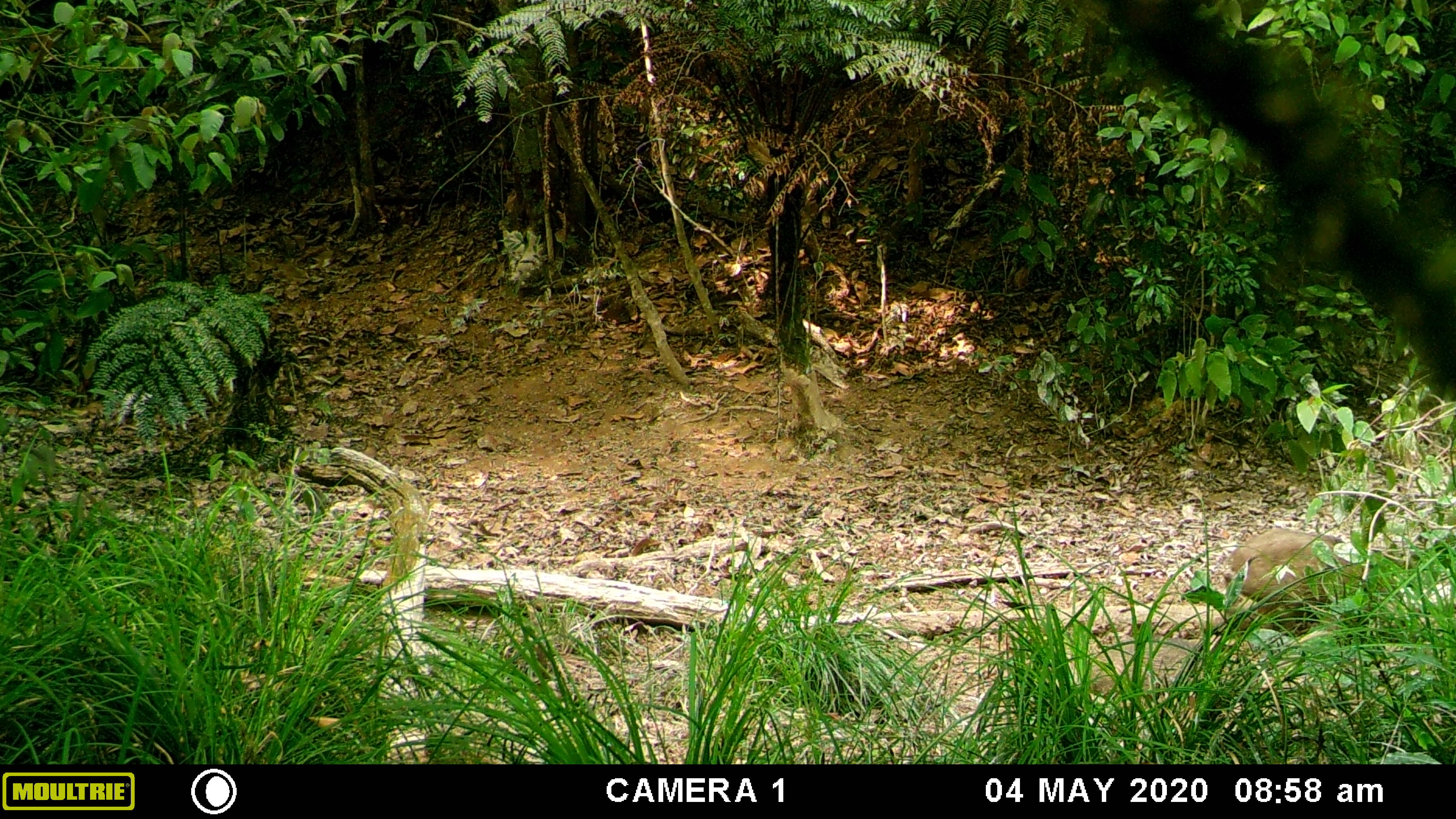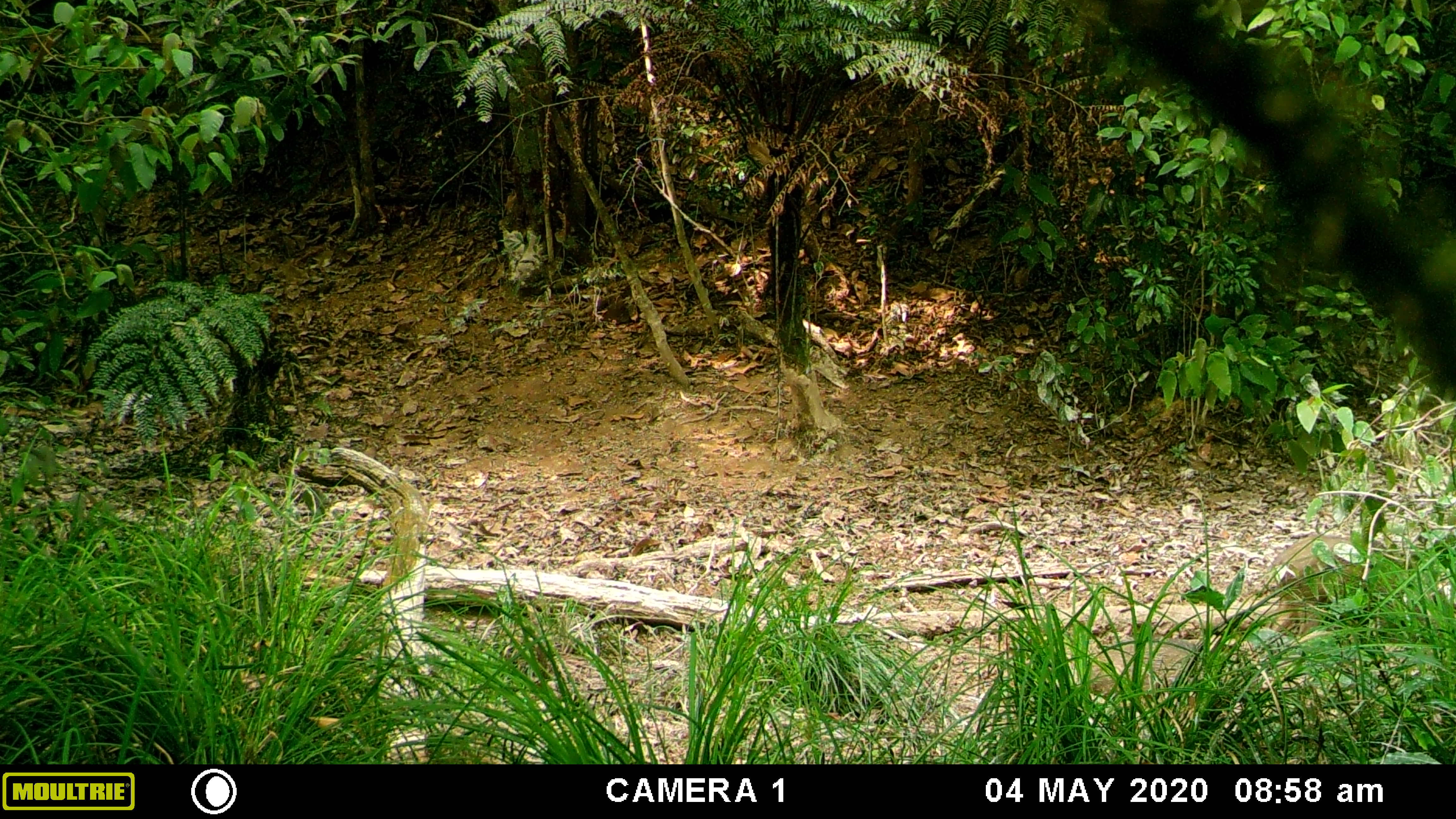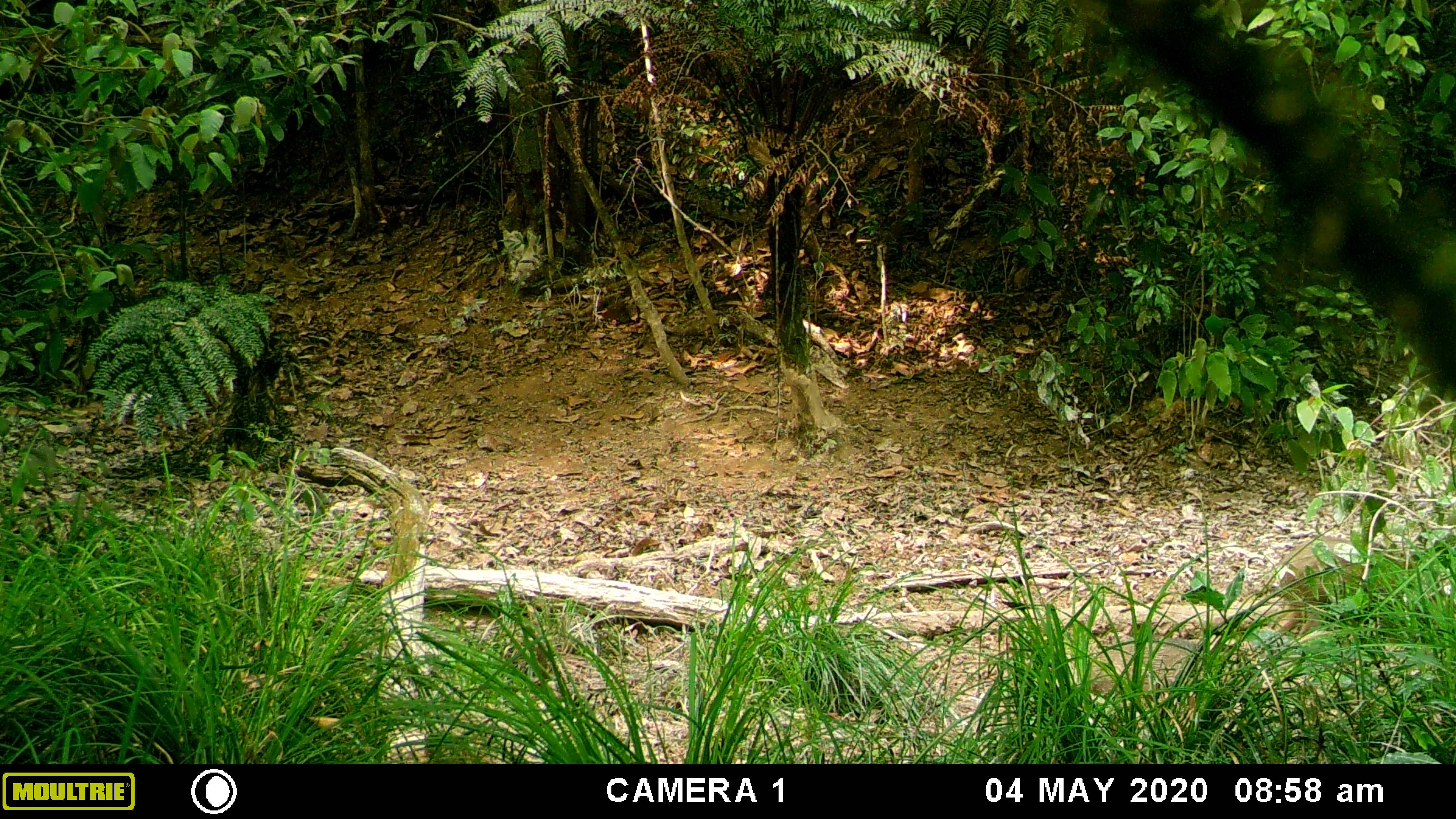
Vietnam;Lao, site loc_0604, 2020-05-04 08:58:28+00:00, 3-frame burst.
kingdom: Animalia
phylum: Chordata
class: Mammalia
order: Artiodactyla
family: Suidae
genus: Sus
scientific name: Sus scrofa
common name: eurasian wild pig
Eurasian wild pig (Sus scrofa). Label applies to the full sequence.